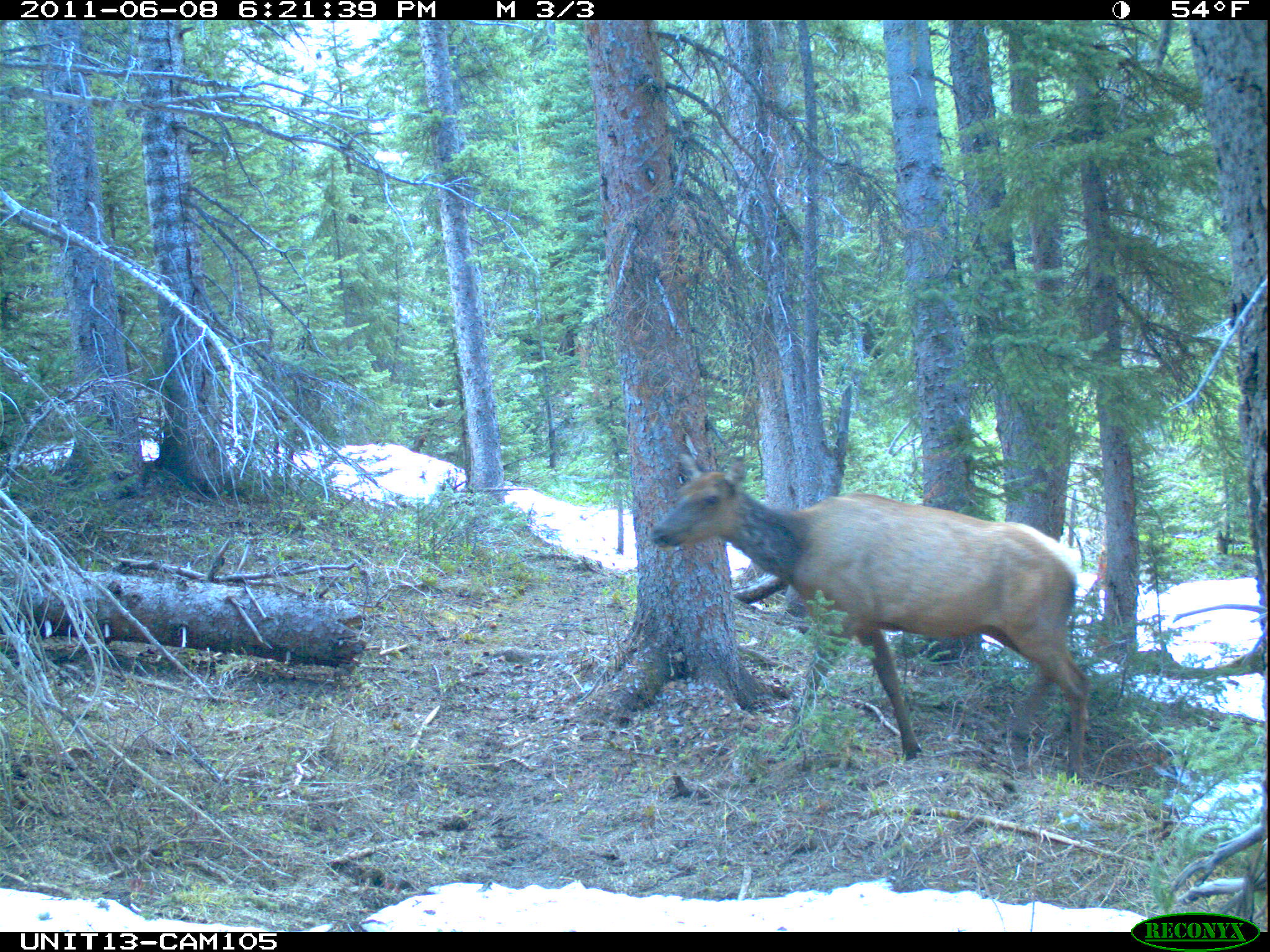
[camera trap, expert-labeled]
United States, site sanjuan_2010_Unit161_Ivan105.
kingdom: Animalia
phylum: Chordata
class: Mammalia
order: Artiodactyla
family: Cervidae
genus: Cervus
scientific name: Cervus elaphus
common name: red deer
Cervus elaphus (red deer).